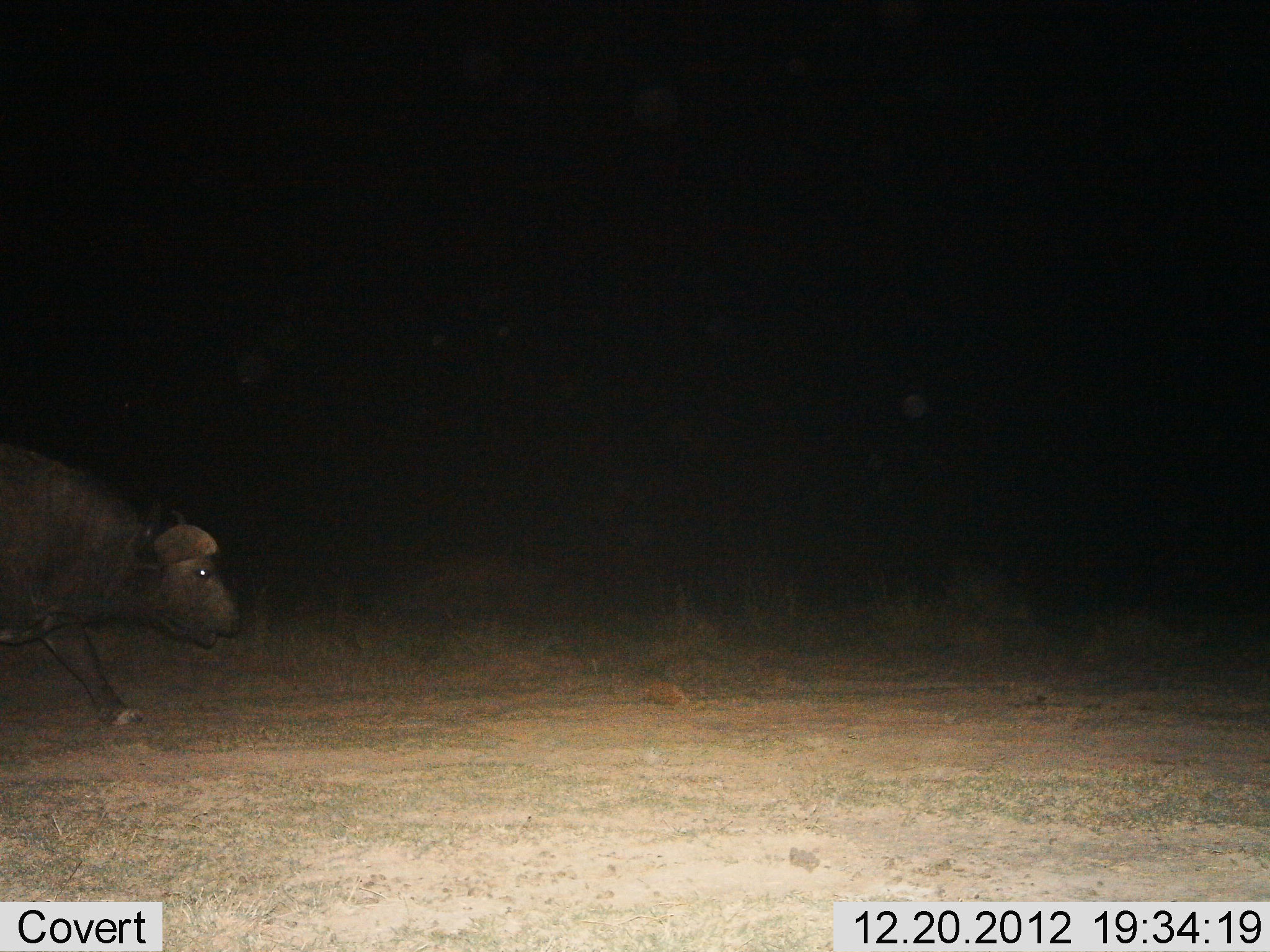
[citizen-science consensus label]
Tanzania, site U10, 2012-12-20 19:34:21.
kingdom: Animalia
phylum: Chordata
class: Mammalia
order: Artiodactyla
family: Bovidae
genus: Syncerus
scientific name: Syncerus caffer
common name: cape buffalo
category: buffalo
Buffalo (cape buffalo) (Syncerus caffer), count 1. Behavior (volunteer vote fractions): standing 0%, resting 0%, moving 100%, interacting 0%. Young present (vote fraction): 10%. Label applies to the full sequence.